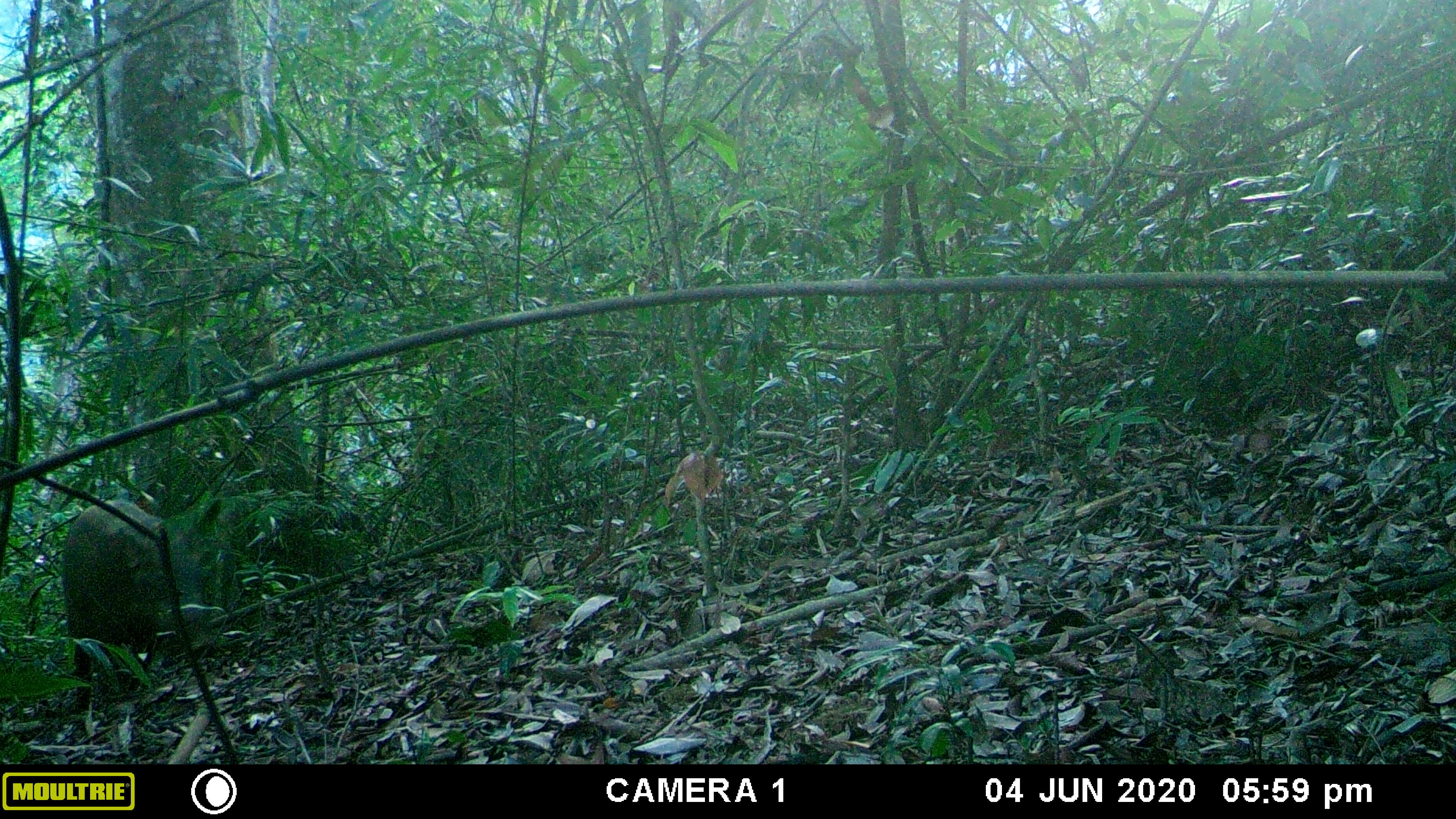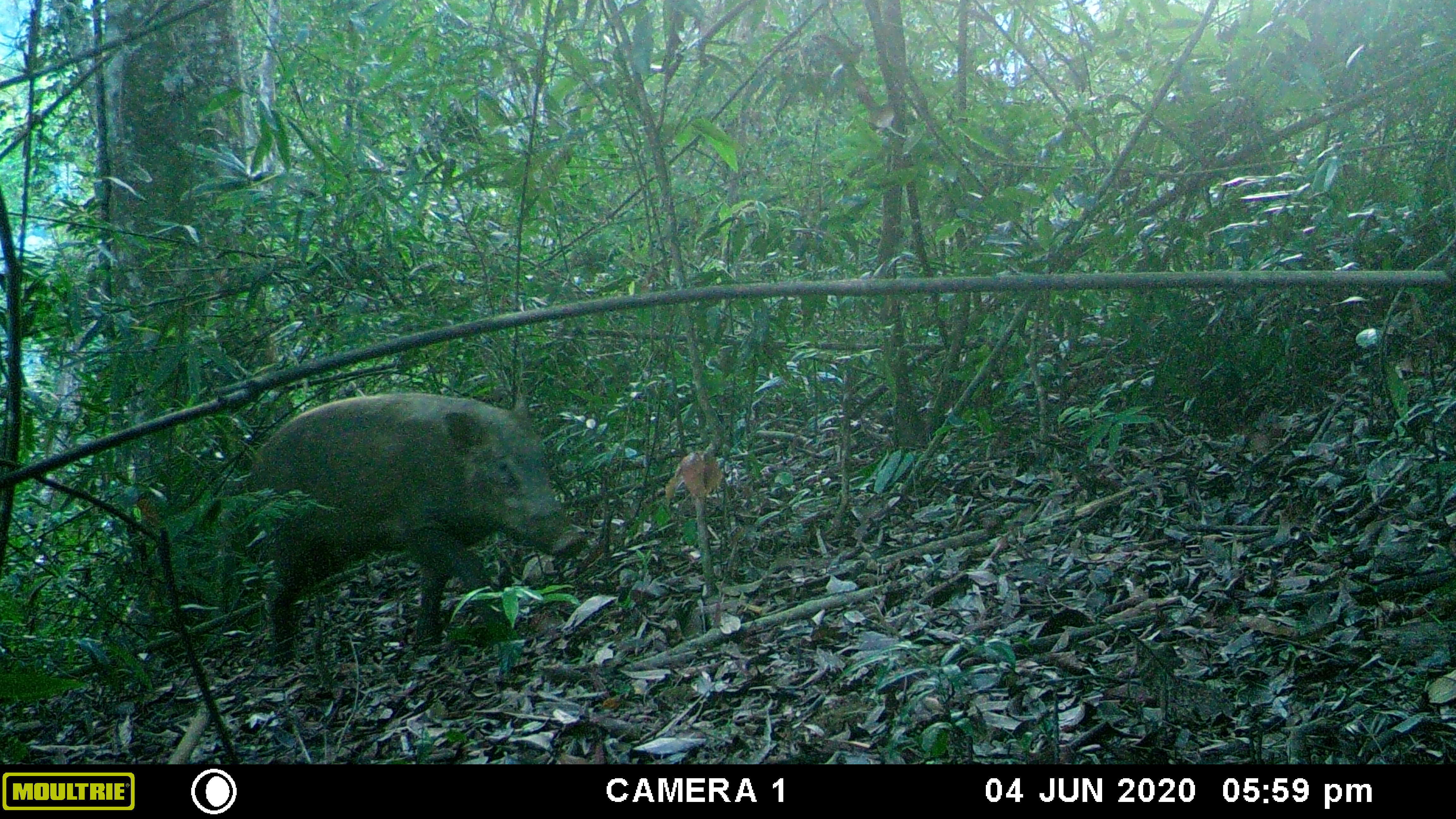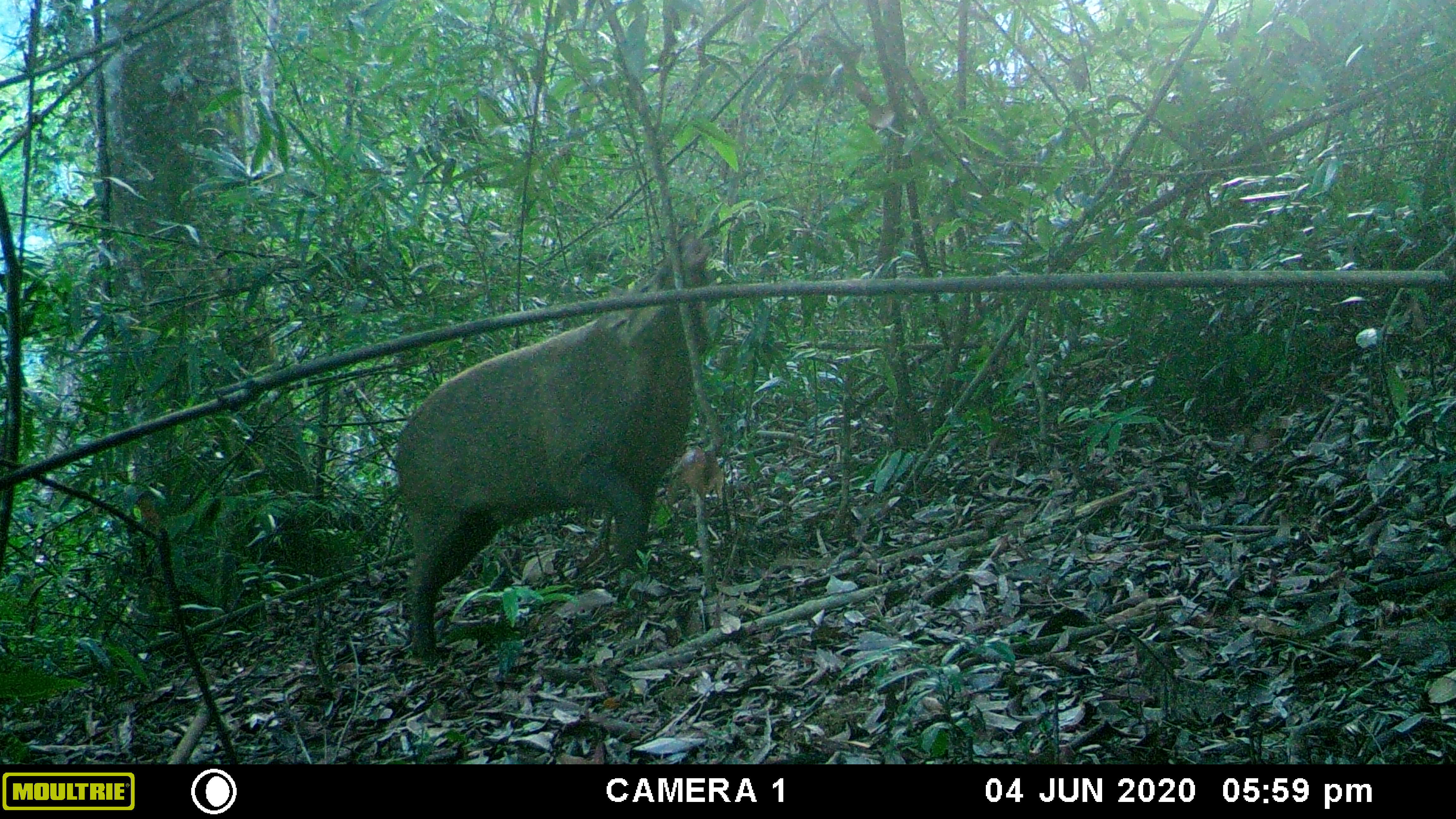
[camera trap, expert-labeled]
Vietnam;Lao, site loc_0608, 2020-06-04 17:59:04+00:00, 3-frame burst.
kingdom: Animalia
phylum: Chordata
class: Mammalia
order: Artiodactyla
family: Suidae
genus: Sus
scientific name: Sus scrofa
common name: eurasian wild pig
Eurasian wild pig (Sus scrofa). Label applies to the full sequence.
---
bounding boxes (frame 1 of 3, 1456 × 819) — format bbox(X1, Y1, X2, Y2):
eurasian wild pig: bbox(62, 497, 221, 710)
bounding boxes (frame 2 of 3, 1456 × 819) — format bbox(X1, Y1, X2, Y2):
eurasian wild pig: bbox(250, 389, 583, 664)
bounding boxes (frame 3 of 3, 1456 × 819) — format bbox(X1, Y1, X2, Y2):
eurasian wild pig: bbox(393, 232, 715, 668)